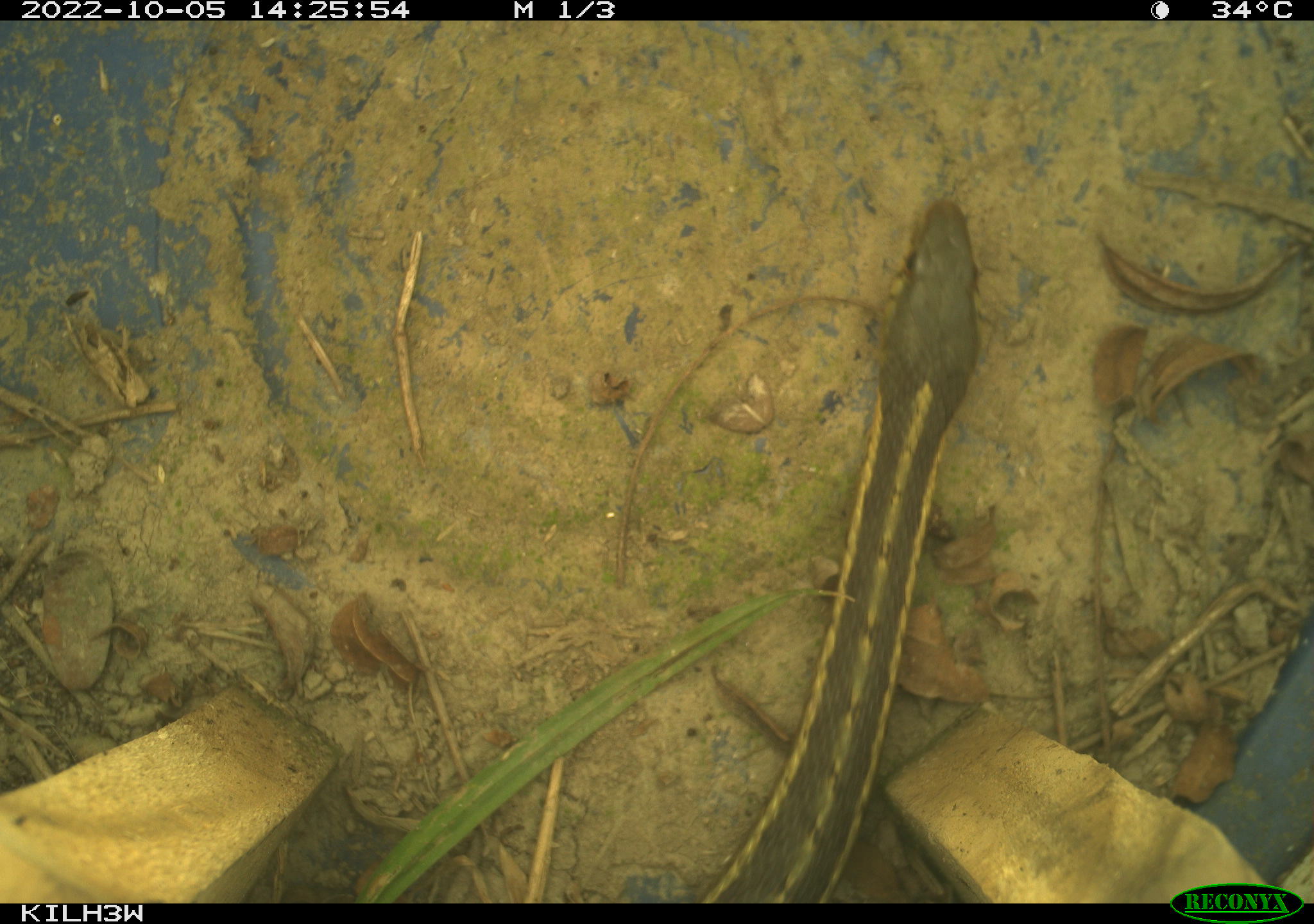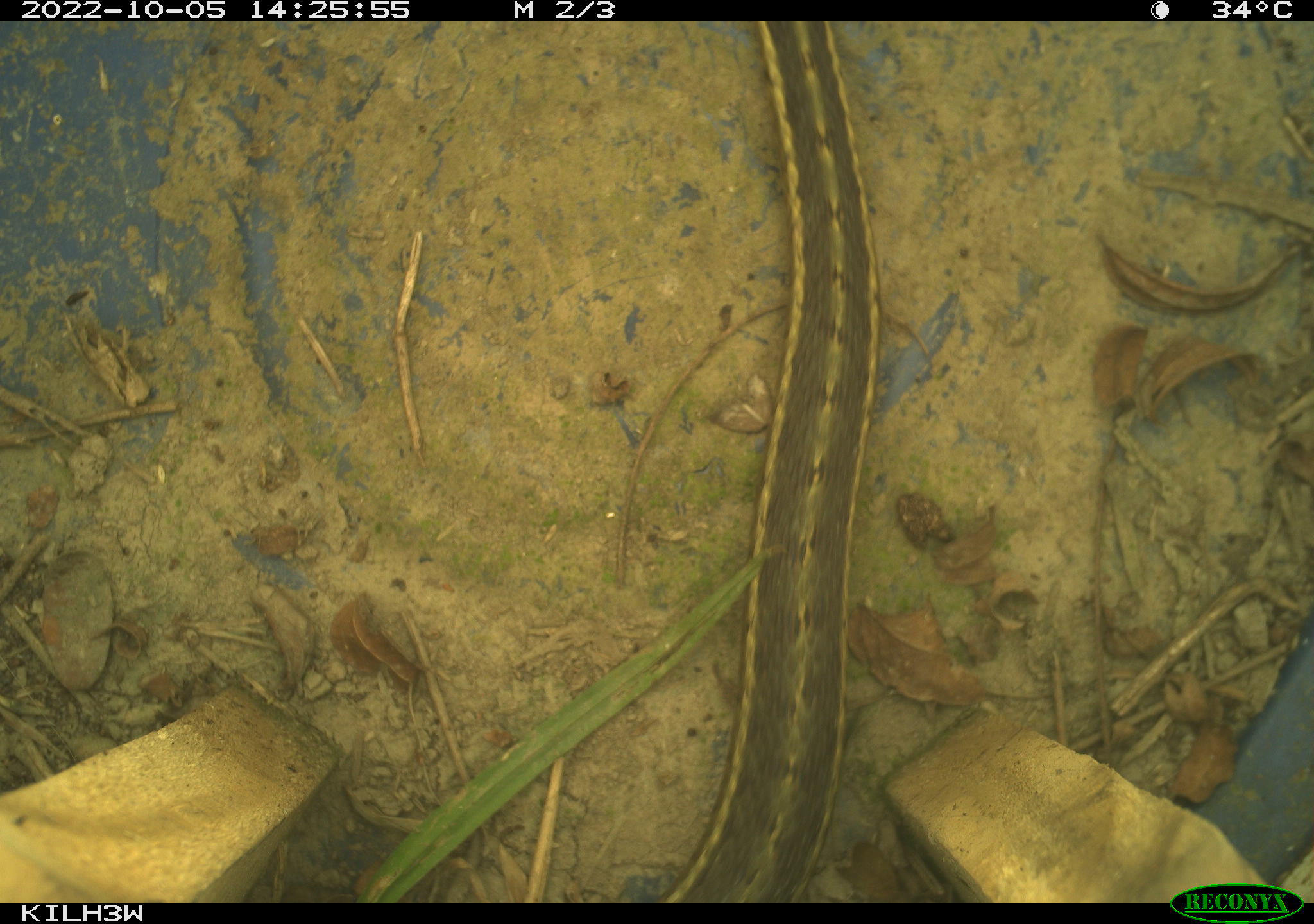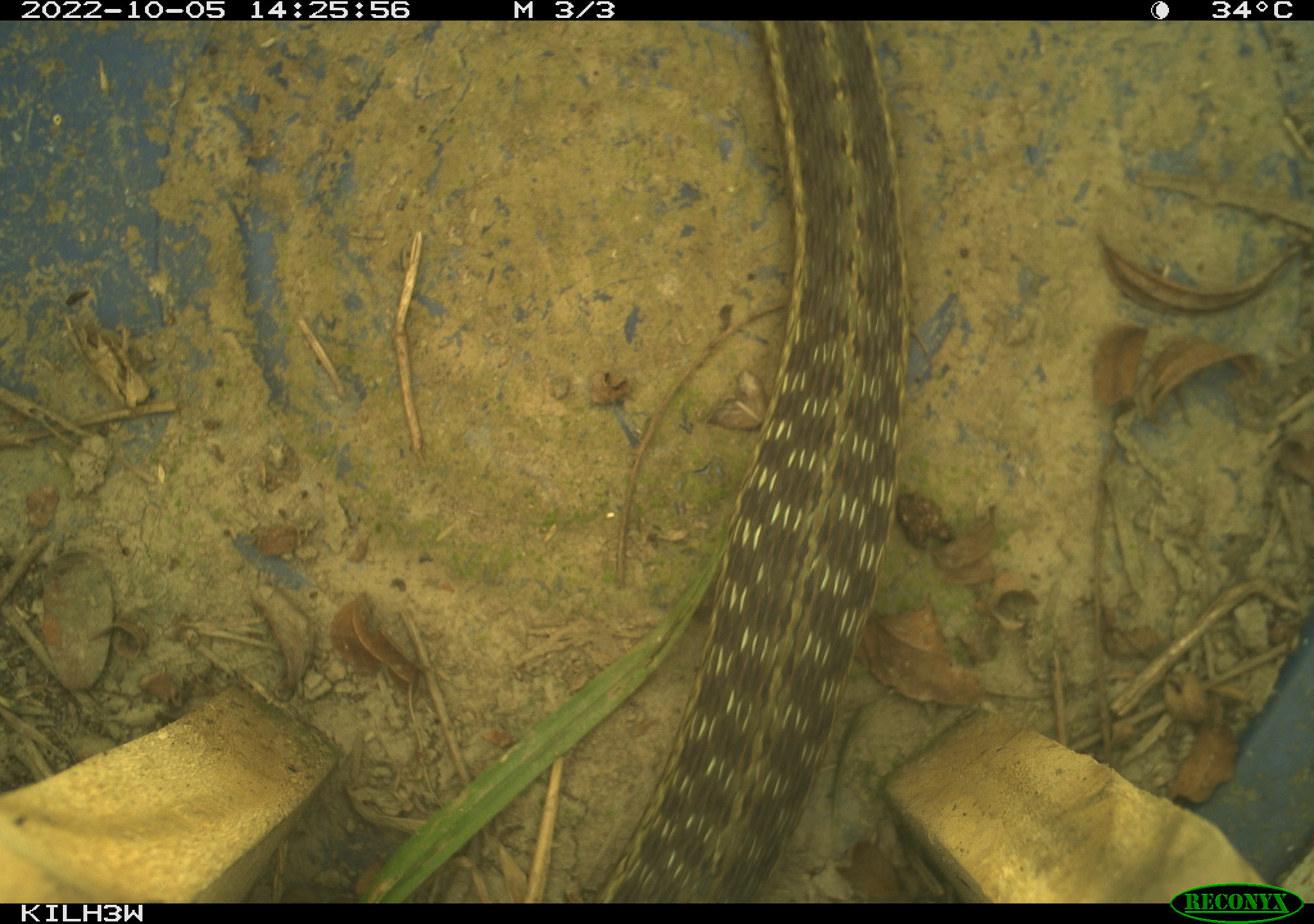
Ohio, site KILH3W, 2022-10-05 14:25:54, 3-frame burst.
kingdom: Animalia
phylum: Chordata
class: Reptilia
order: Squamata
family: Colubridae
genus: Thamnophis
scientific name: Thamnophis sirtalis sirtalis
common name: eastern gartersnake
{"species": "eastern gartersnake (Thamnophis sirtalis sirtalis)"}